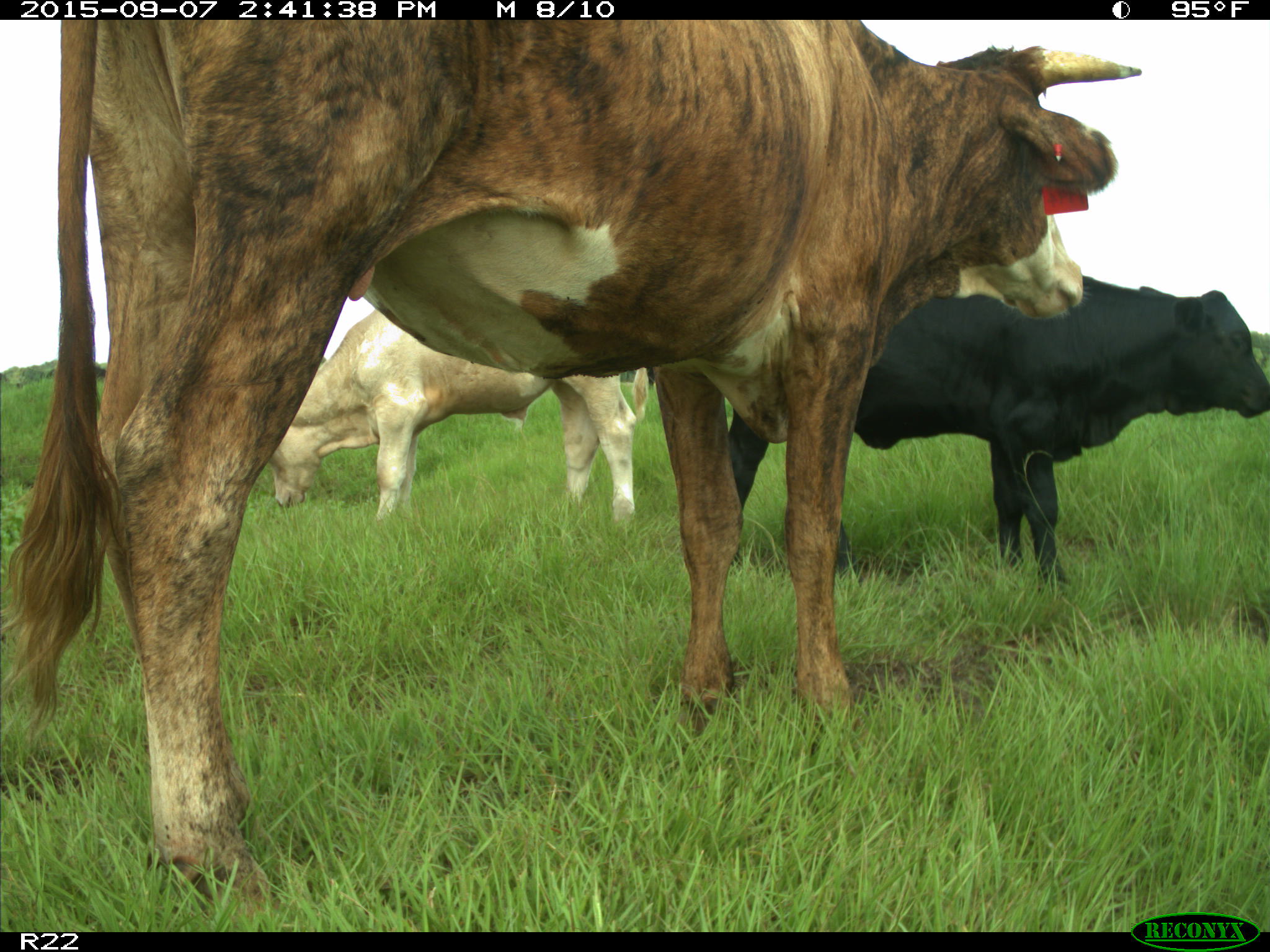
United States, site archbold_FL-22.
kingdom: Animalia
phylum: Chordata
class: Mammalia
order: Artiodactyla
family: Bovidae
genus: Bos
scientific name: Bos taurus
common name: domestic cow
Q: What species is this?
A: Bos taurus (domestic cow).